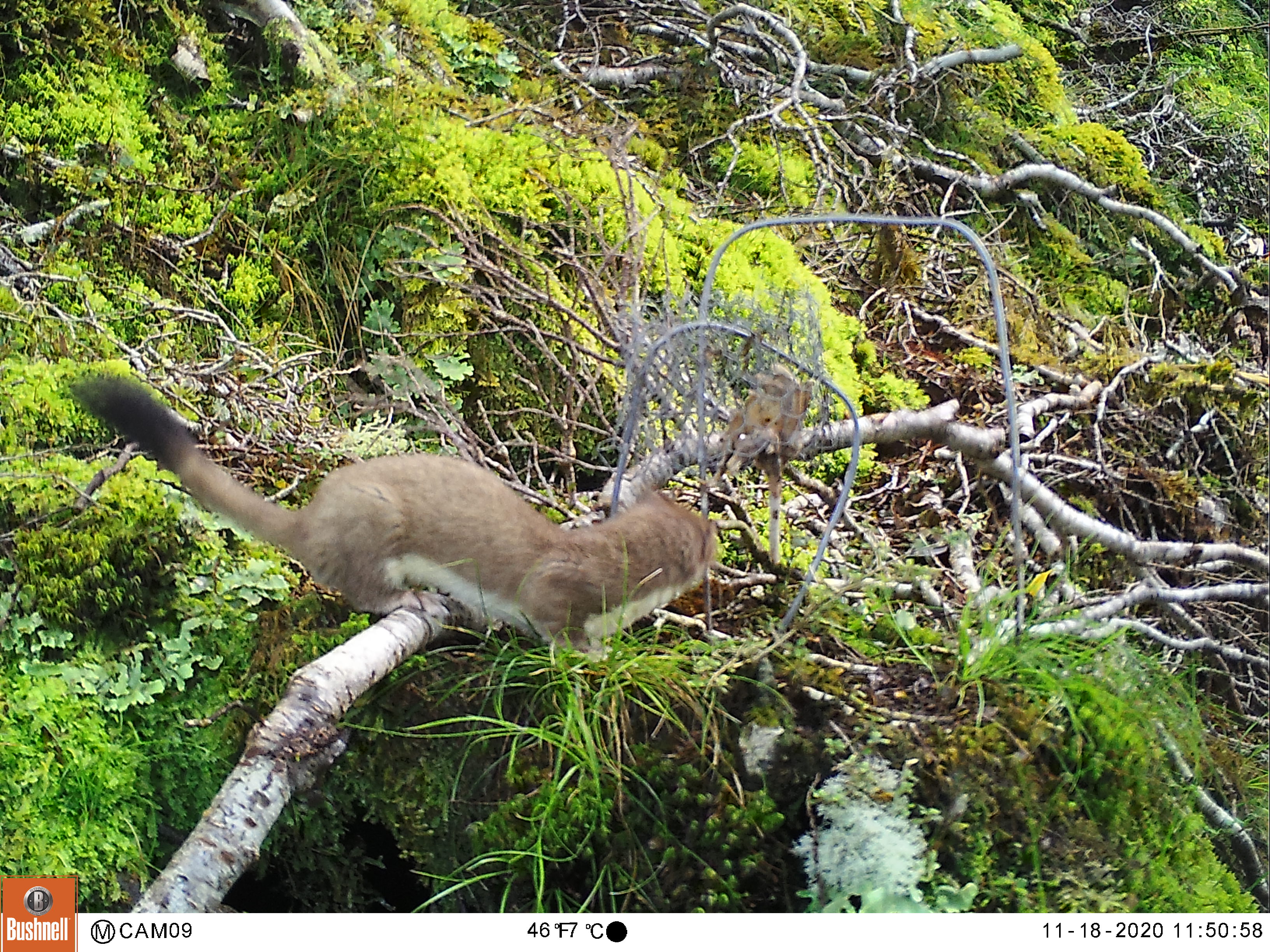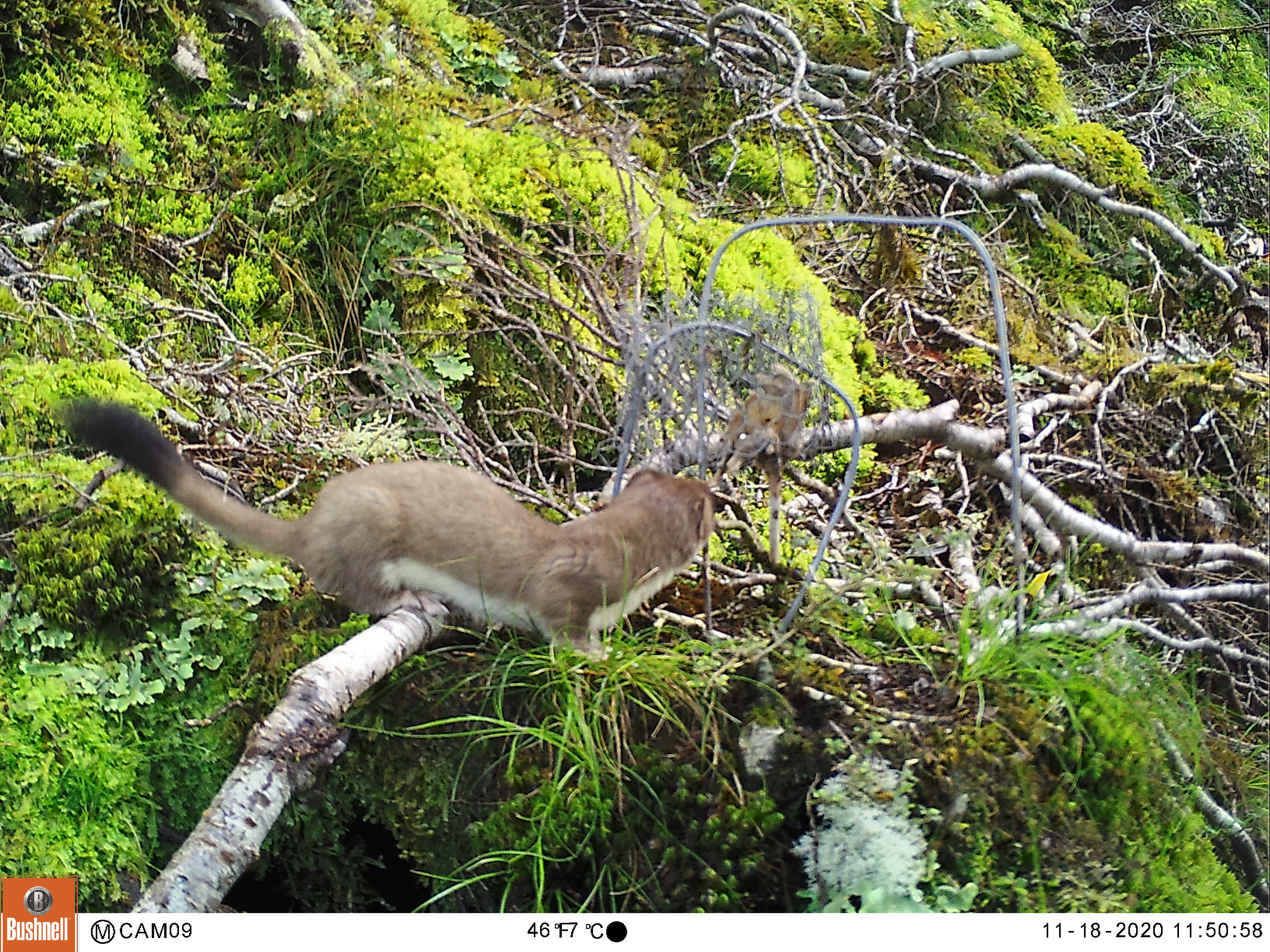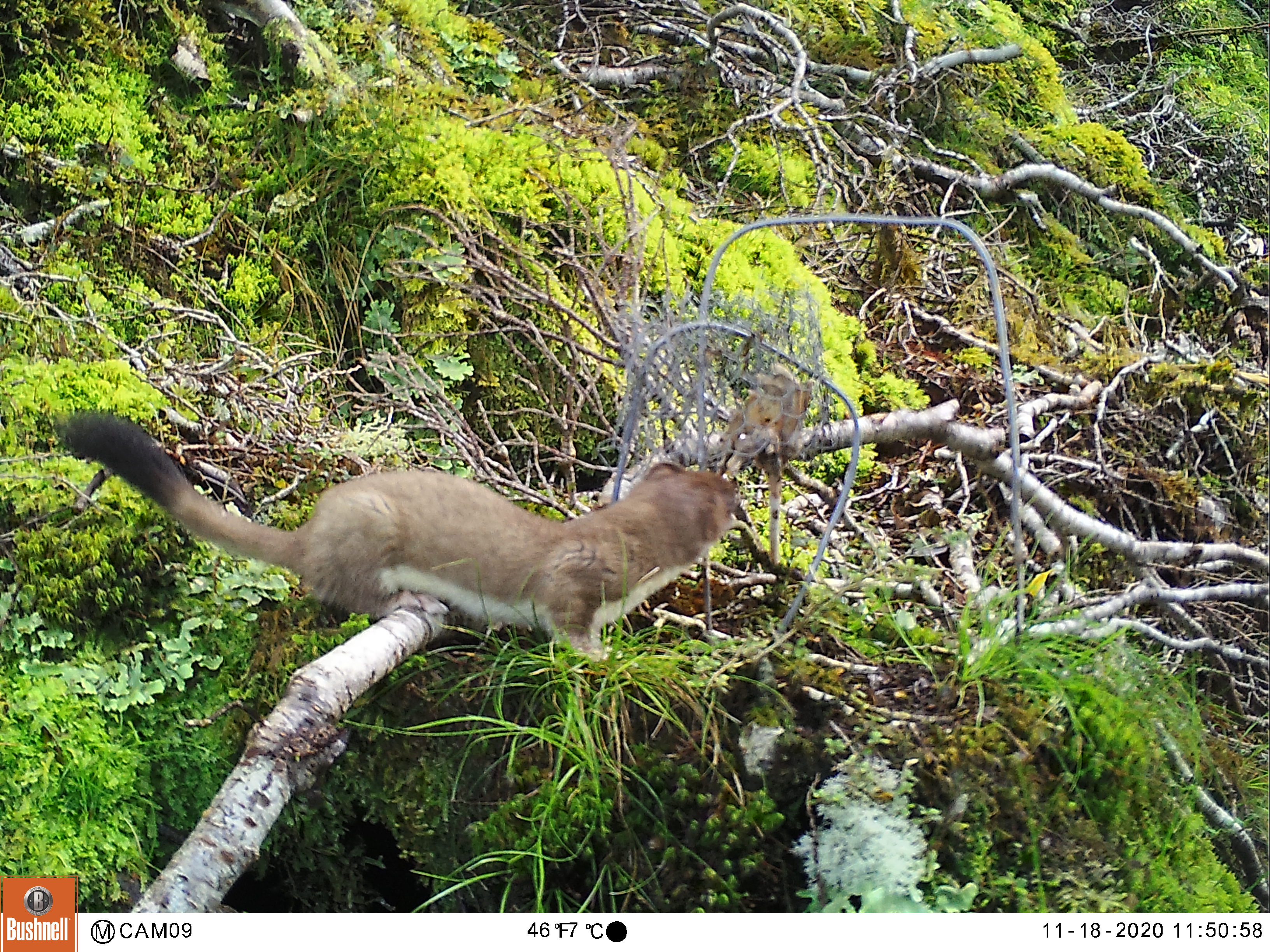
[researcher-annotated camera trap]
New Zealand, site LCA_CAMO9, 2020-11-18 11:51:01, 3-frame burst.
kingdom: Animalia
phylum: Chordata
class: Mammalia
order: Carnivora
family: Mustelidae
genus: Mustela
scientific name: Mustela erminea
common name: stoat